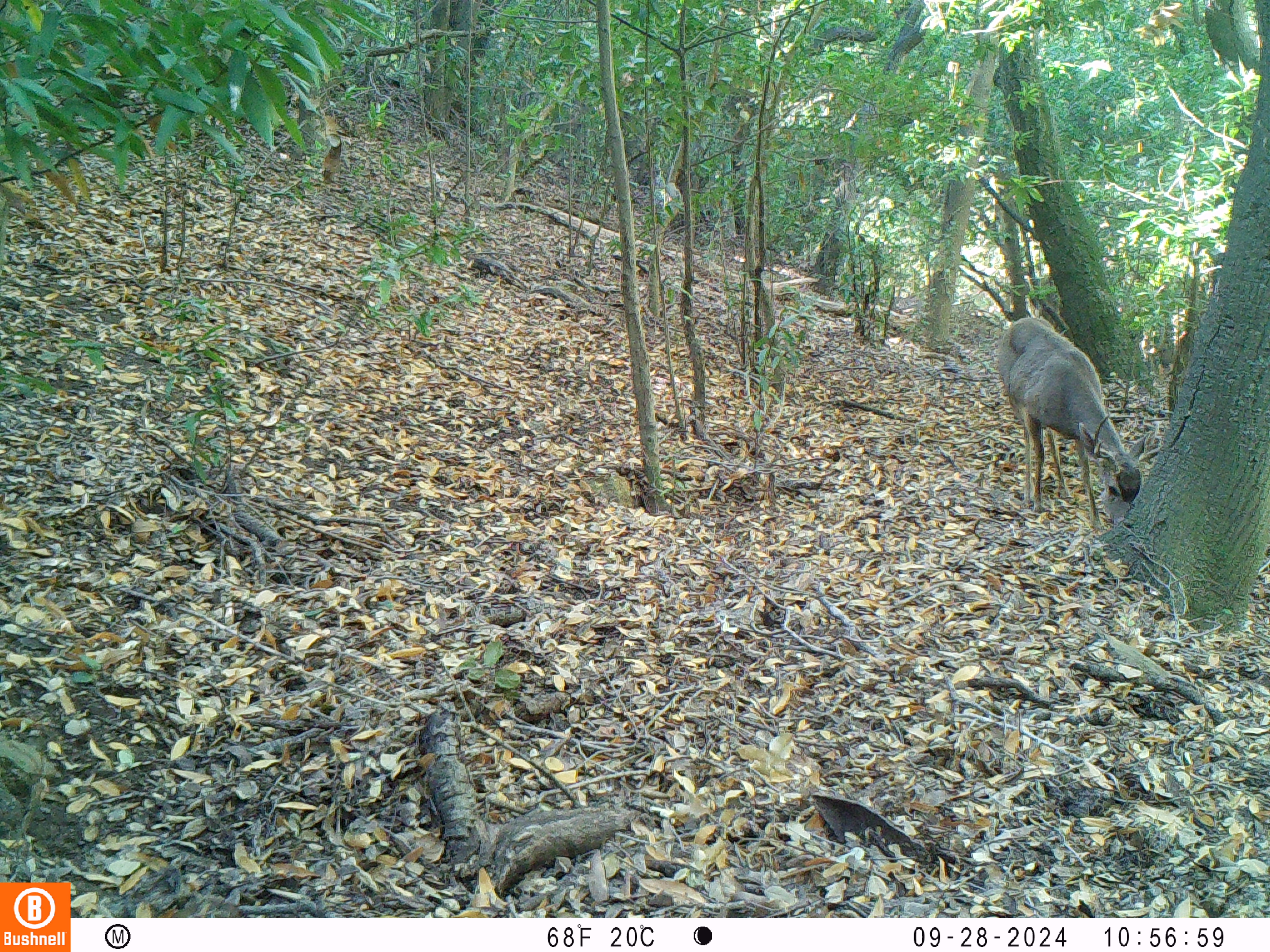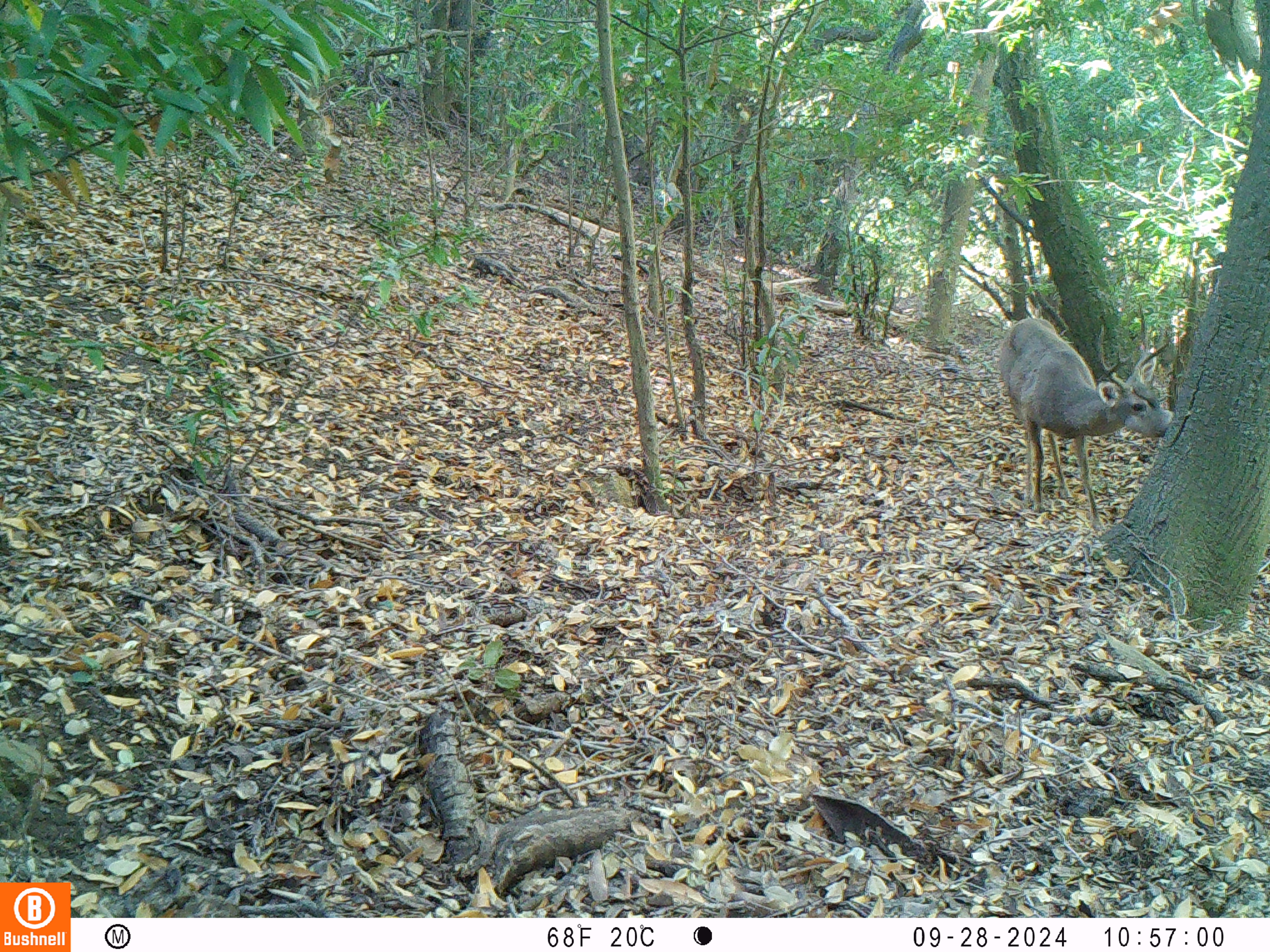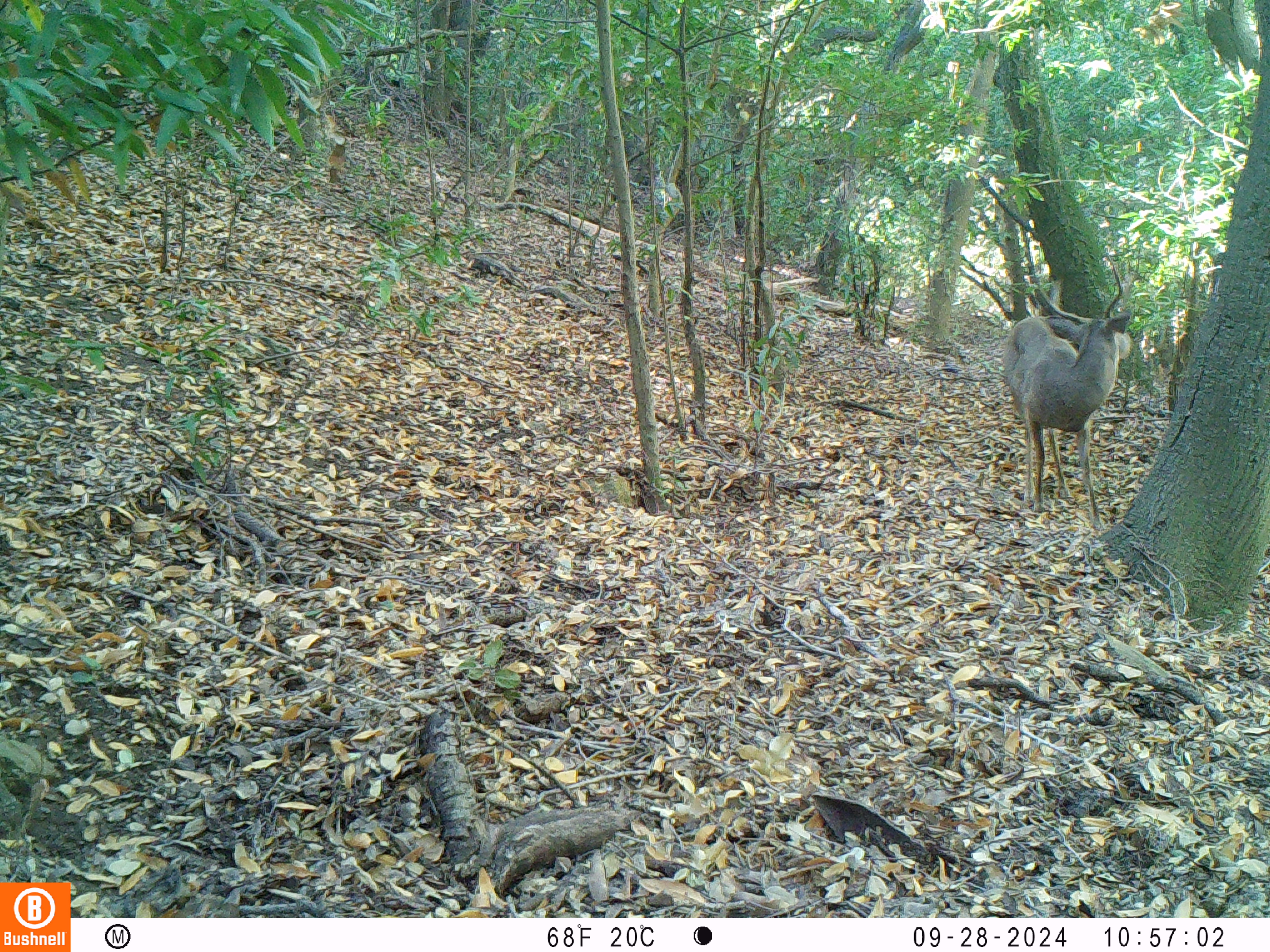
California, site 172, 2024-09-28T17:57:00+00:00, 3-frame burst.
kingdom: Animalia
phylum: Chordata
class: Mammalia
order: Artiodactyla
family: Cervidae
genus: Odocoileus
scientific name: Odocoileus hemionus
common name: mule deer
Mule deer (Odocoileus hemionus).